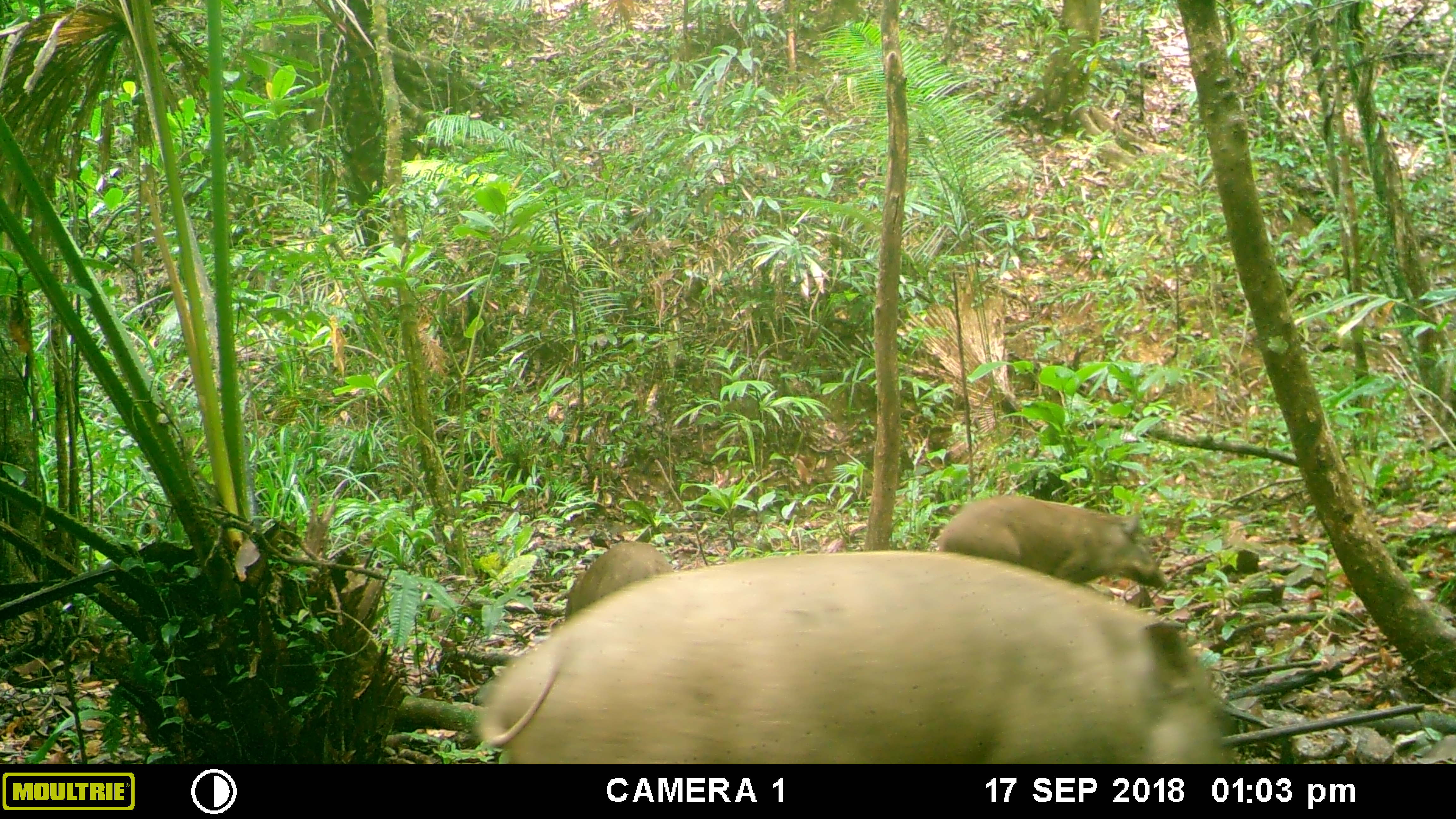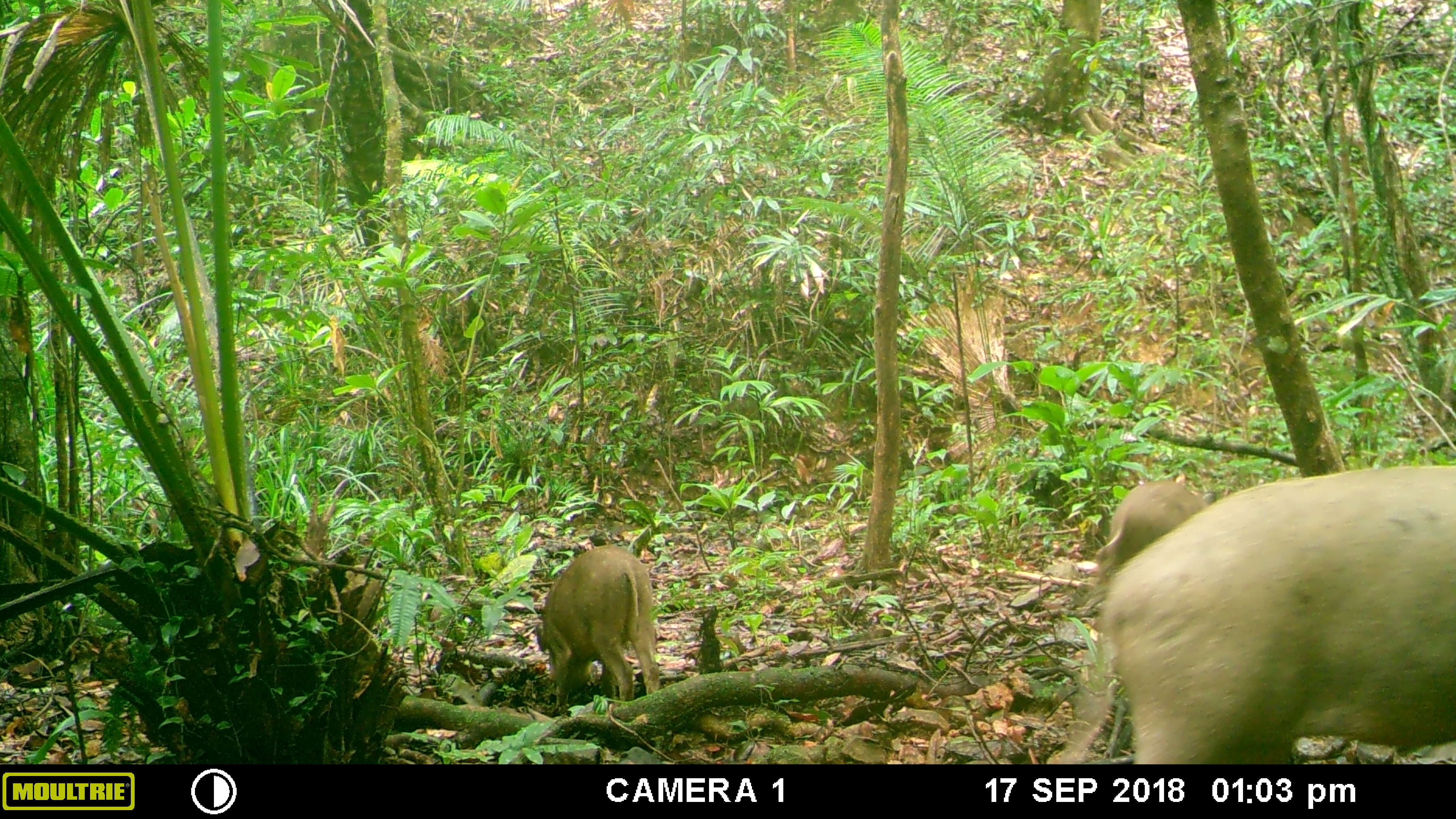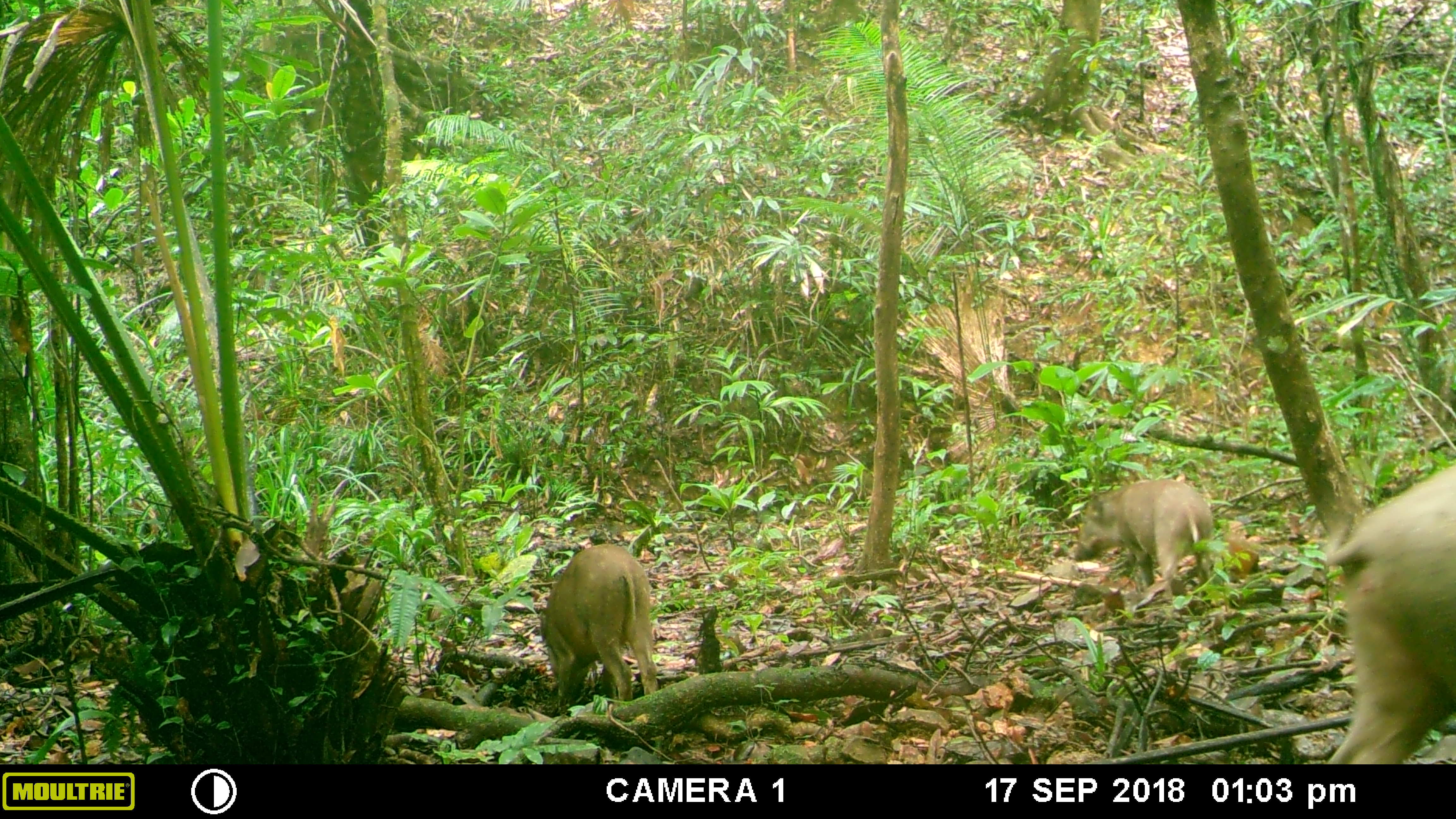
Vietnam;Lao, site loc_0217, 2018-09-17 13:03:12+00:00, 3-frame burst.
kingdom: Animalia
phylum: Chordata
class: Mammalia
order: Artiodactyla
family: Suidae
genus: Sus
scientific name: Sus scrofa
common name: eurasian wild pig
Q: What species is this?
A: Eurasian wild pig (Sus scrofa).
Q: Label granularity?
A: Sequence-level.